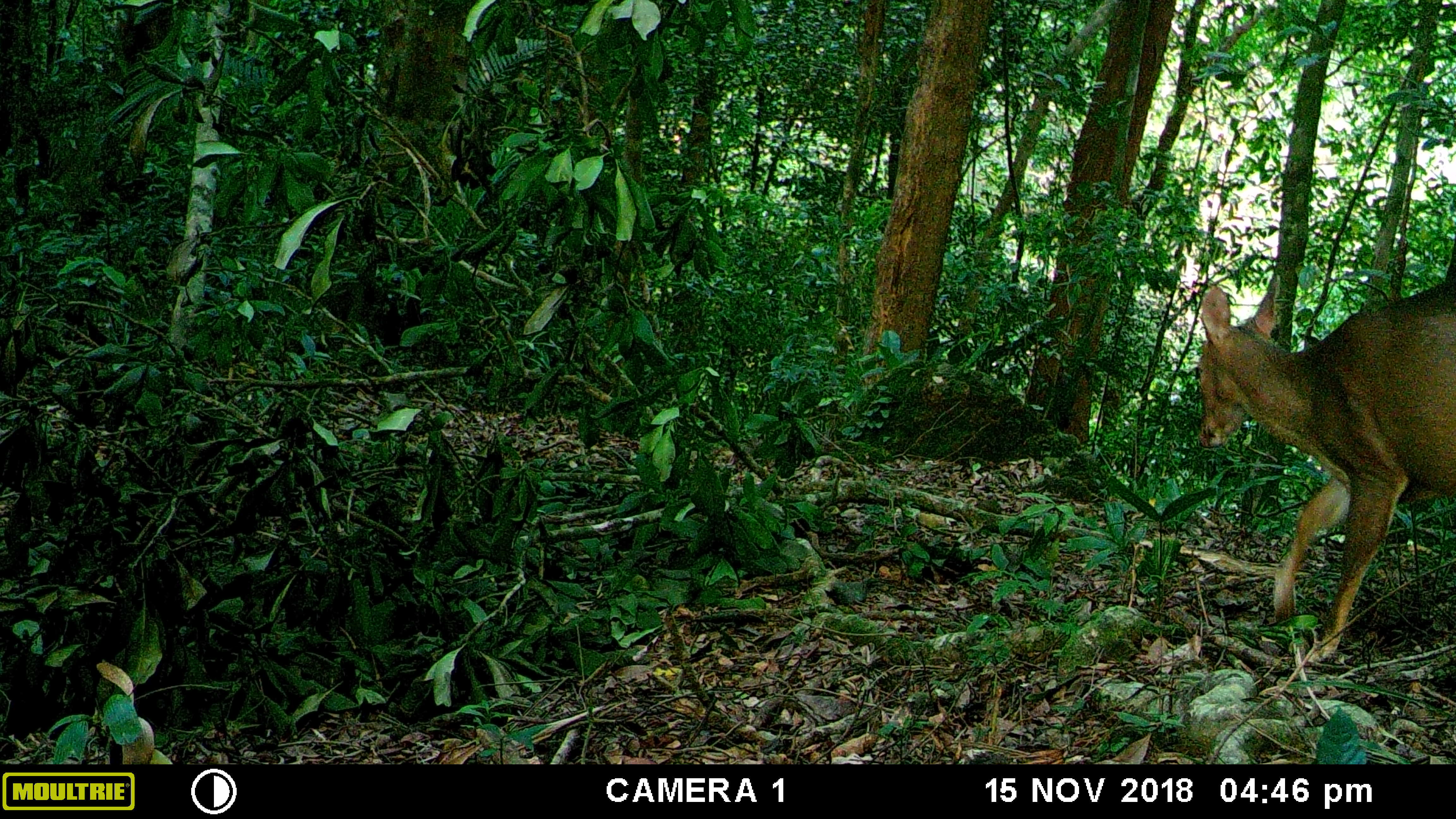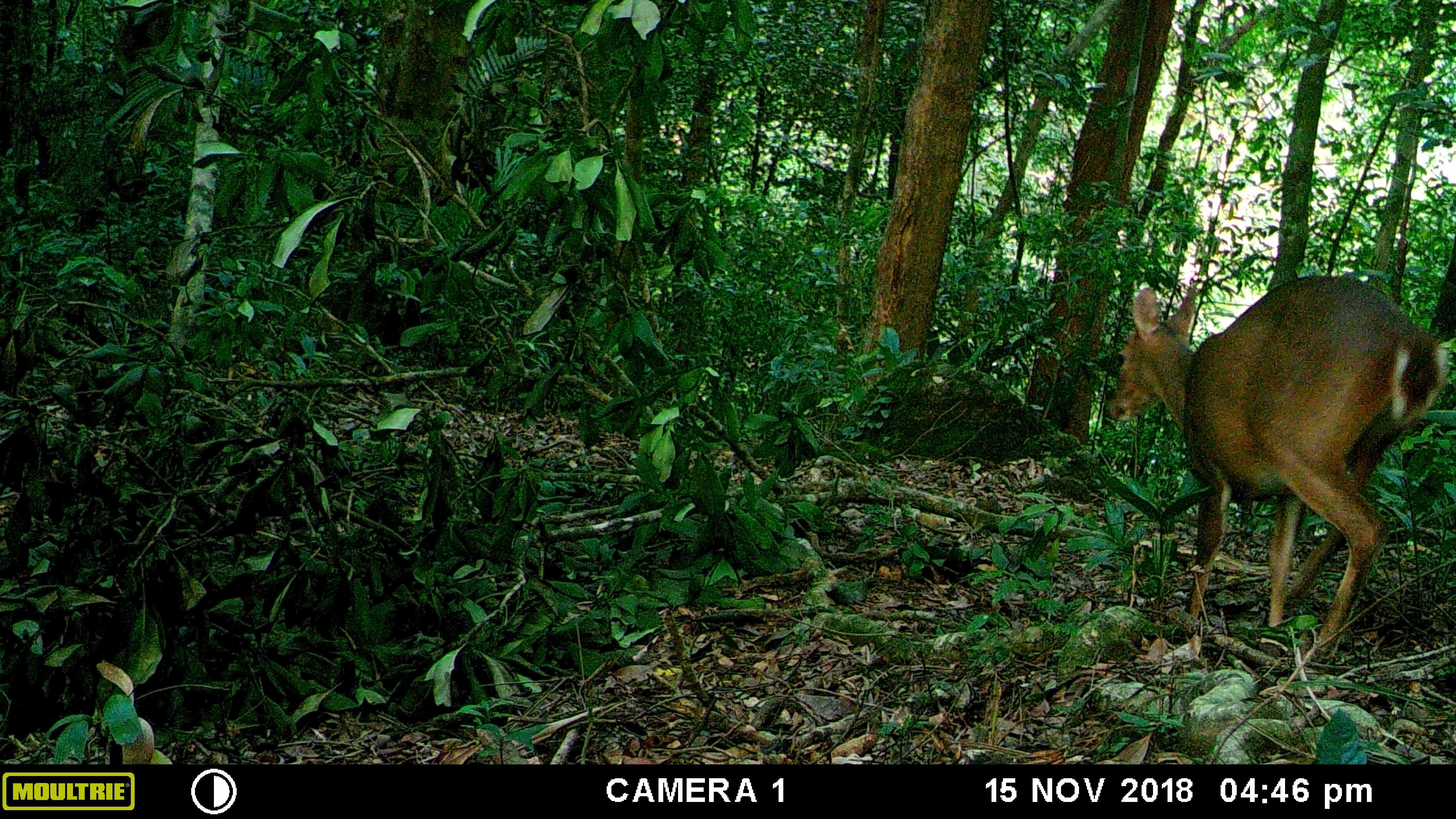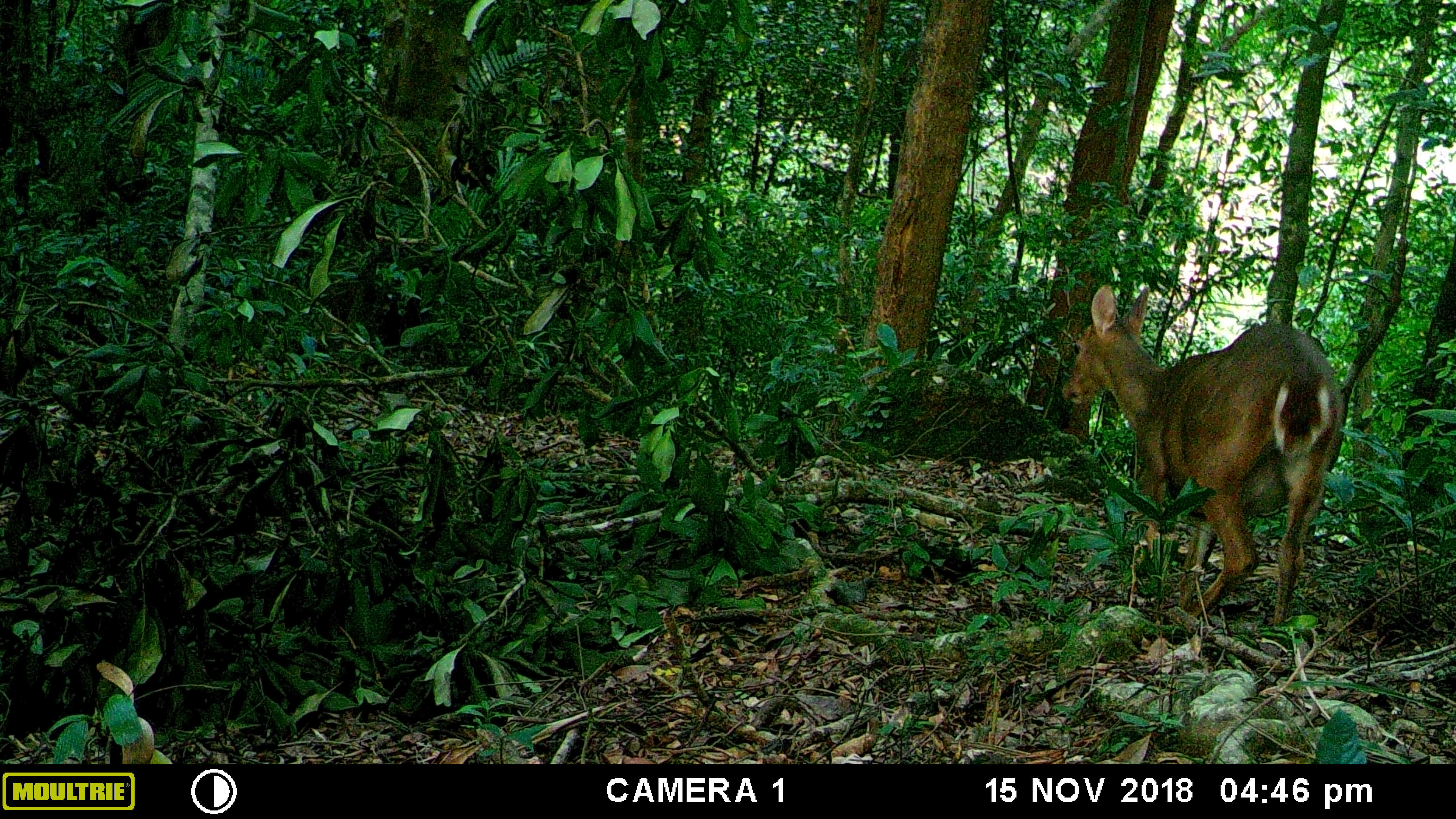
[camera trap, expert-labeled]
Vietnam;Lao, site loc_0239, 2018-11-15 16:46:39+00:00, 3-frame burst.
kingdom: Animalia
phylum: Chordata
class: Mammalia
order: Artiodactyla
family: Cervidae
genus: Muntiacus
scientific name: Muntiacus vuquangensis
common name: large-antlered muntjac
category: large antlered muntjac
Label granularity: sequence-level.